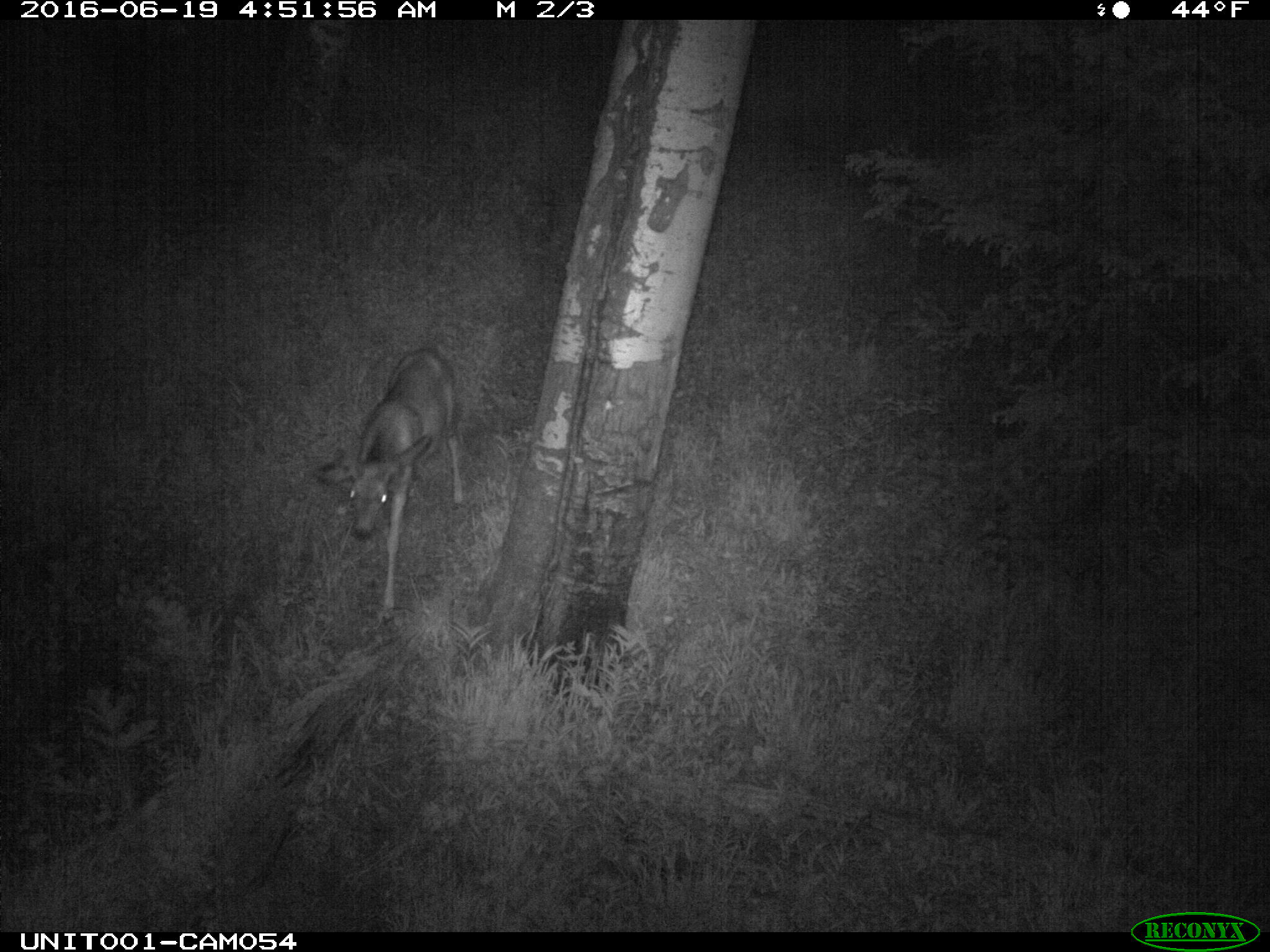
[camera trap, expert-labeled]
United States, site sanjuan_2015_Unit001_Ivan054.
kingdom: Animalia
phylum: Chordata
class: Mammalia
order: Artiodactyla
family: Cervidae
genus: Odocoileus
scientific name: Odocoileus hemionus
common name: mule deer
Odocoileus hemionus (mule deer).